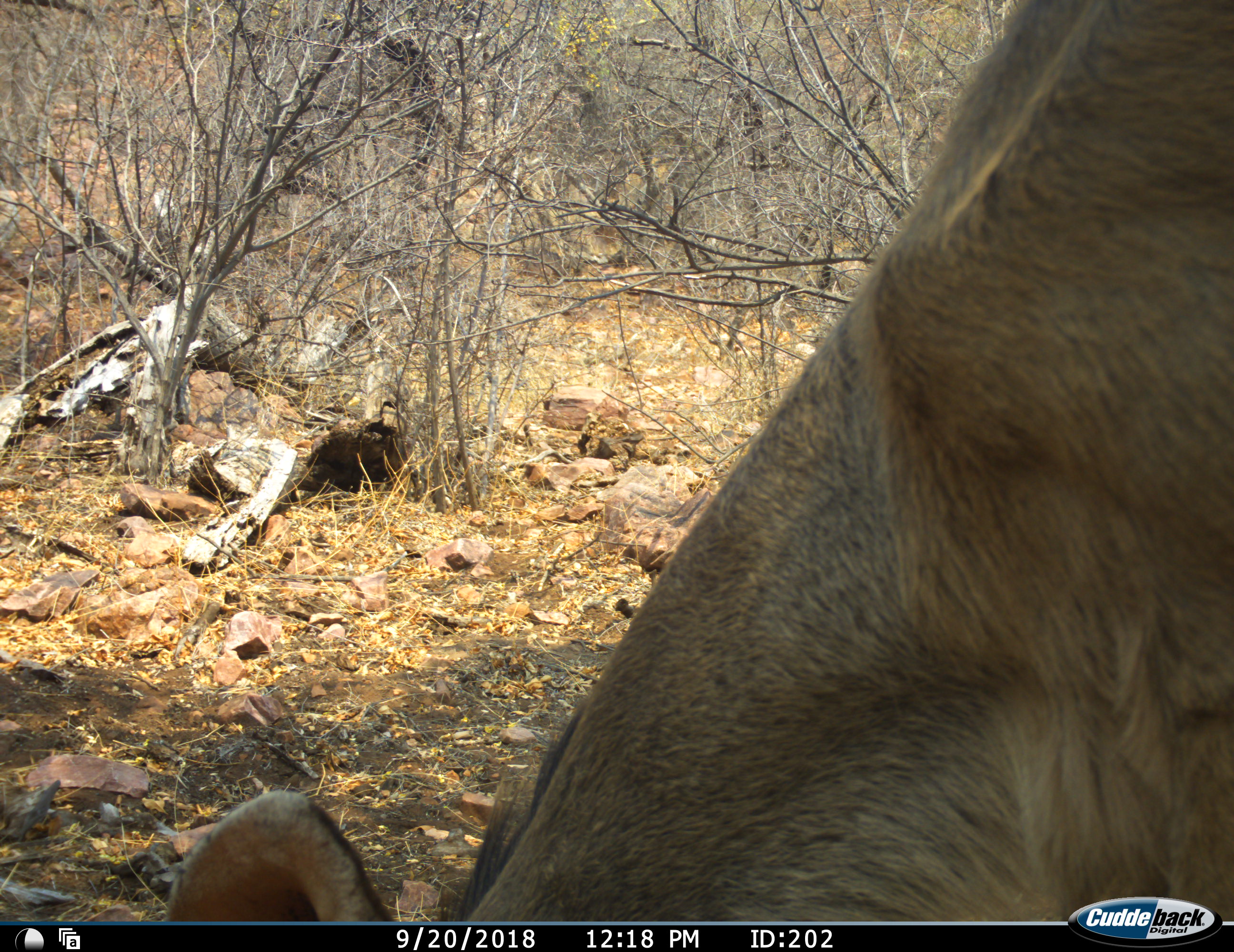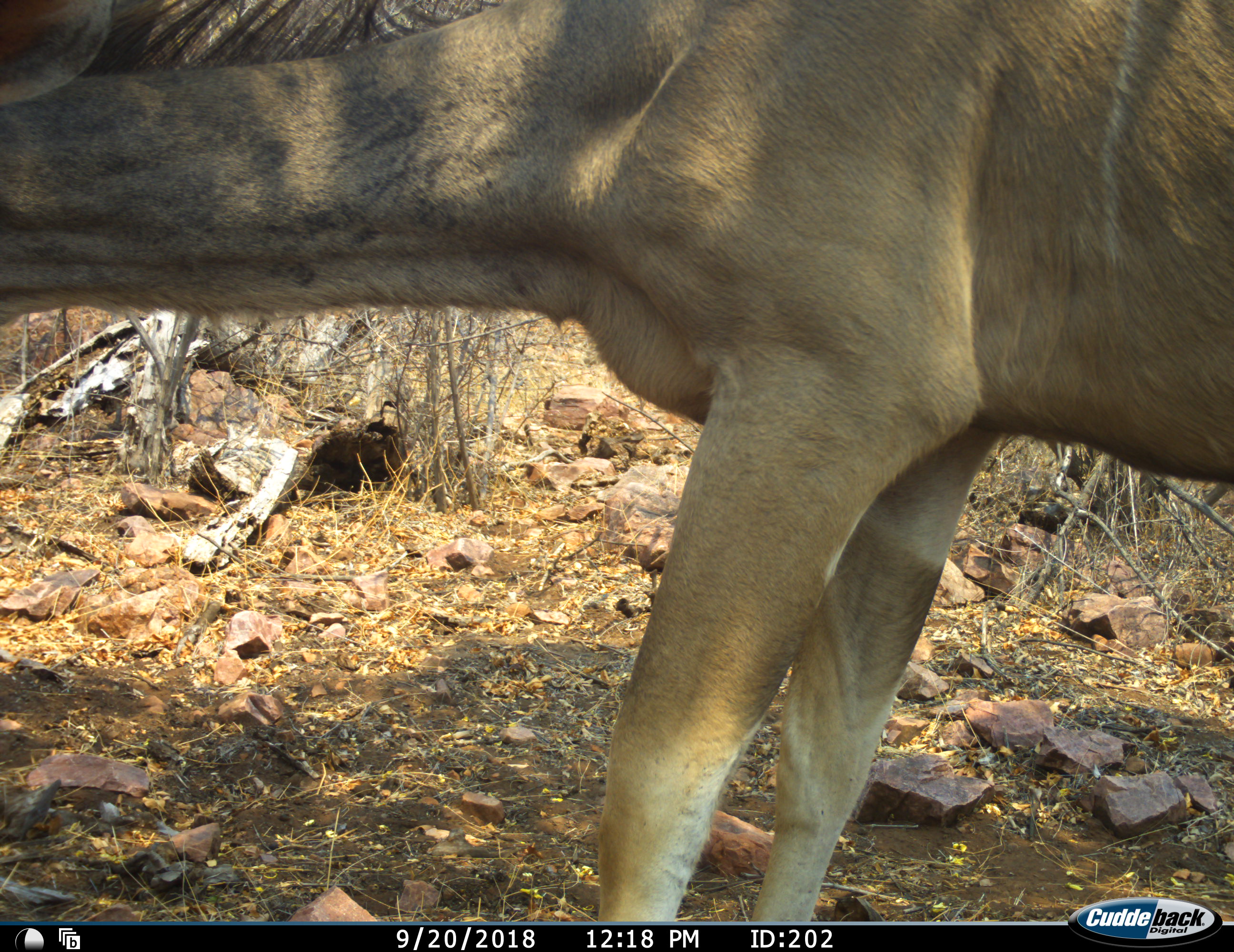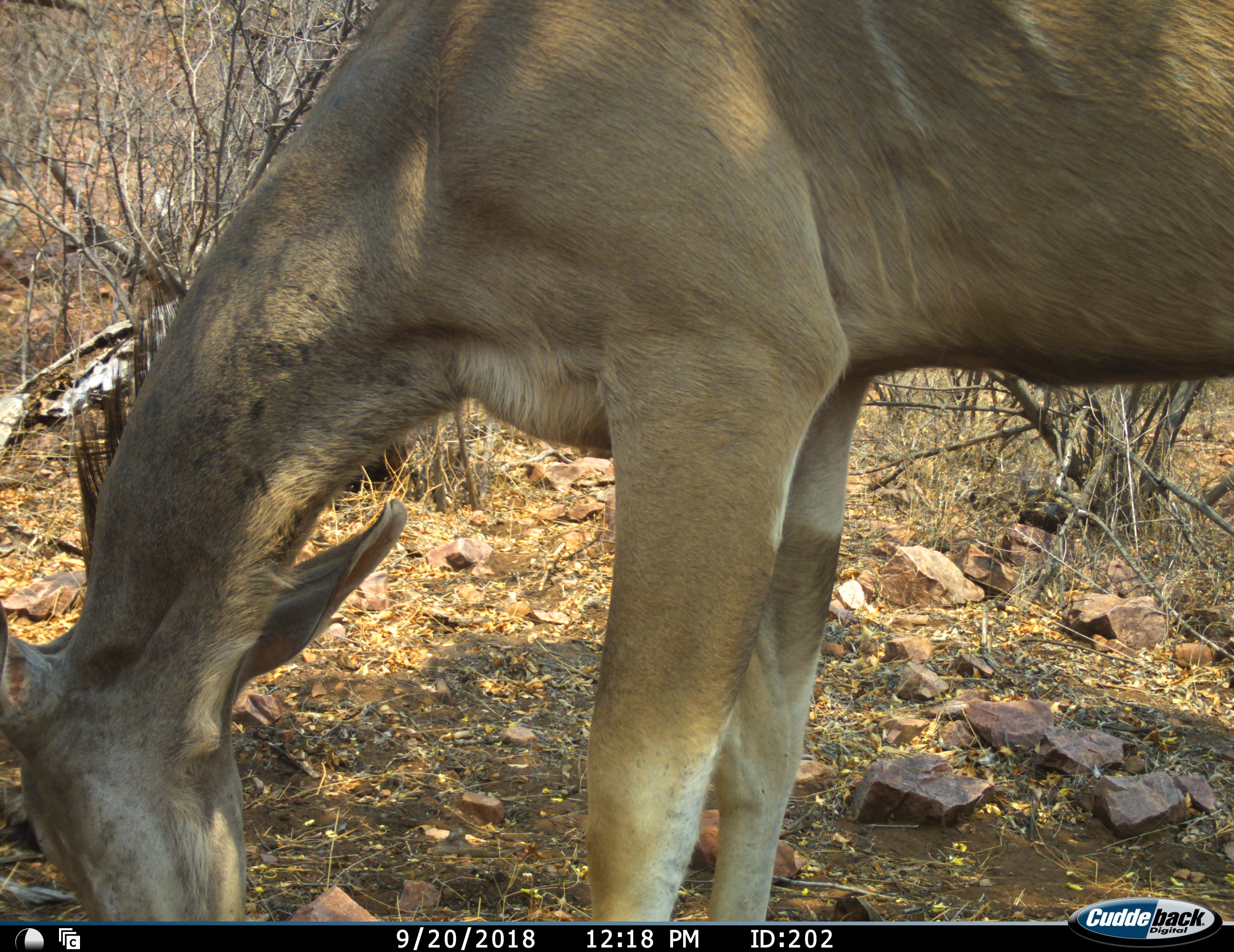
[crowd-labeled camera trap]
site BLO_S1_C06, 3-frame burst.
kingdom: Animalia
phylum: Chordata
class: Mammalia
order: Artiodactyla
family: Bovidae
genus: Tragelaphus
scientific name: Tragelaphus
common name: kudu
Kudu (Tragelaphus), count 1. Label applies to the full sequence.